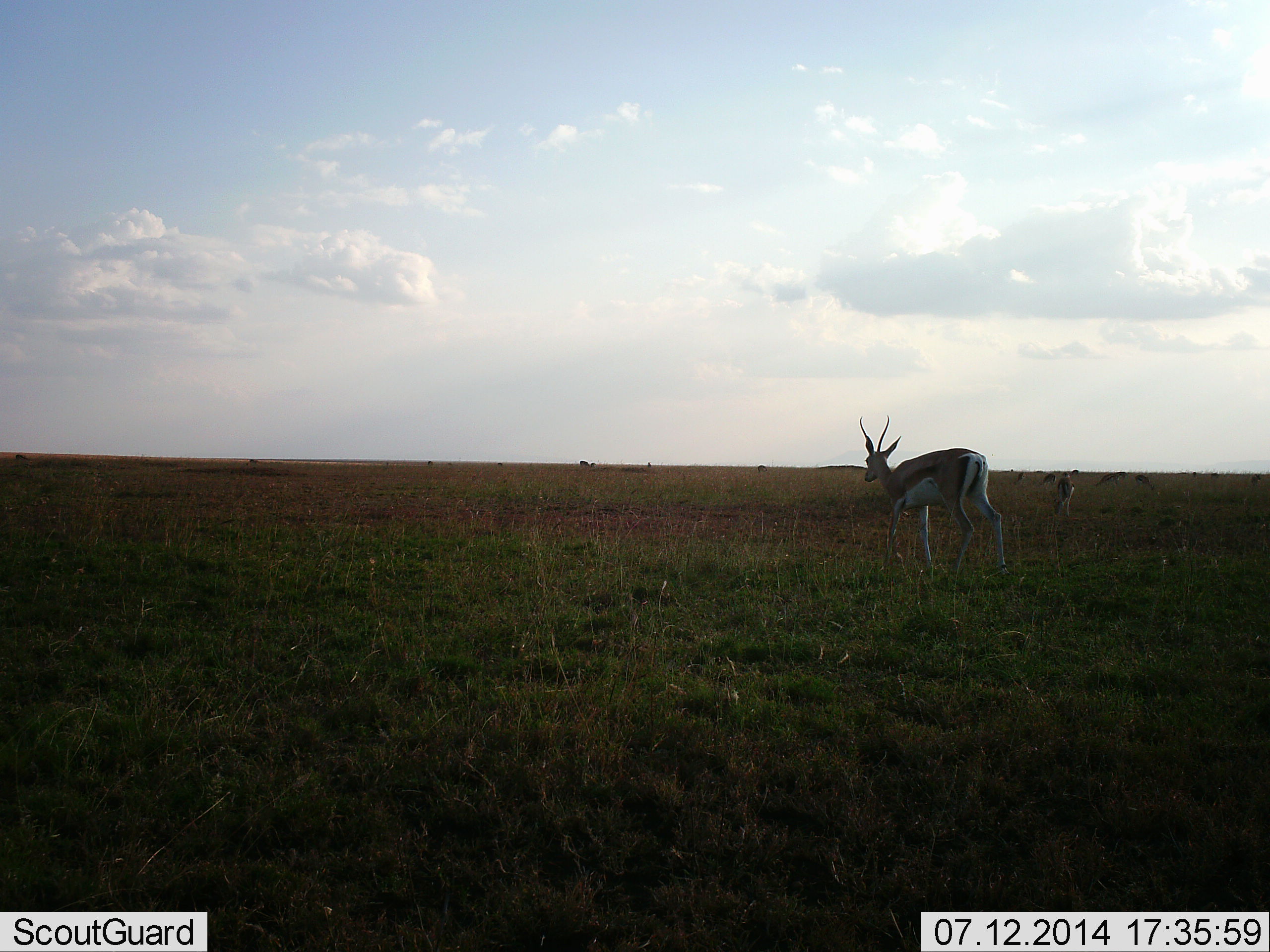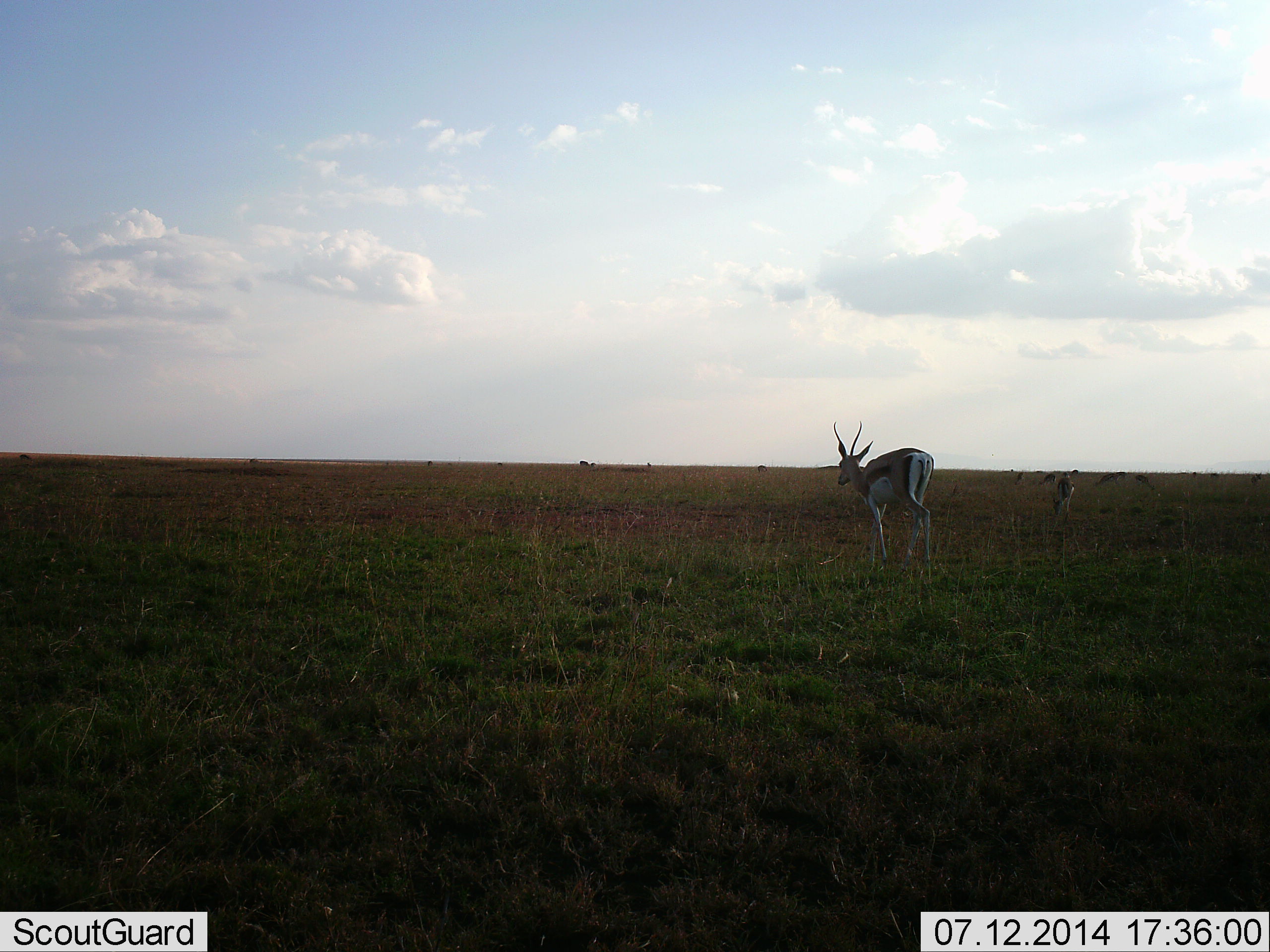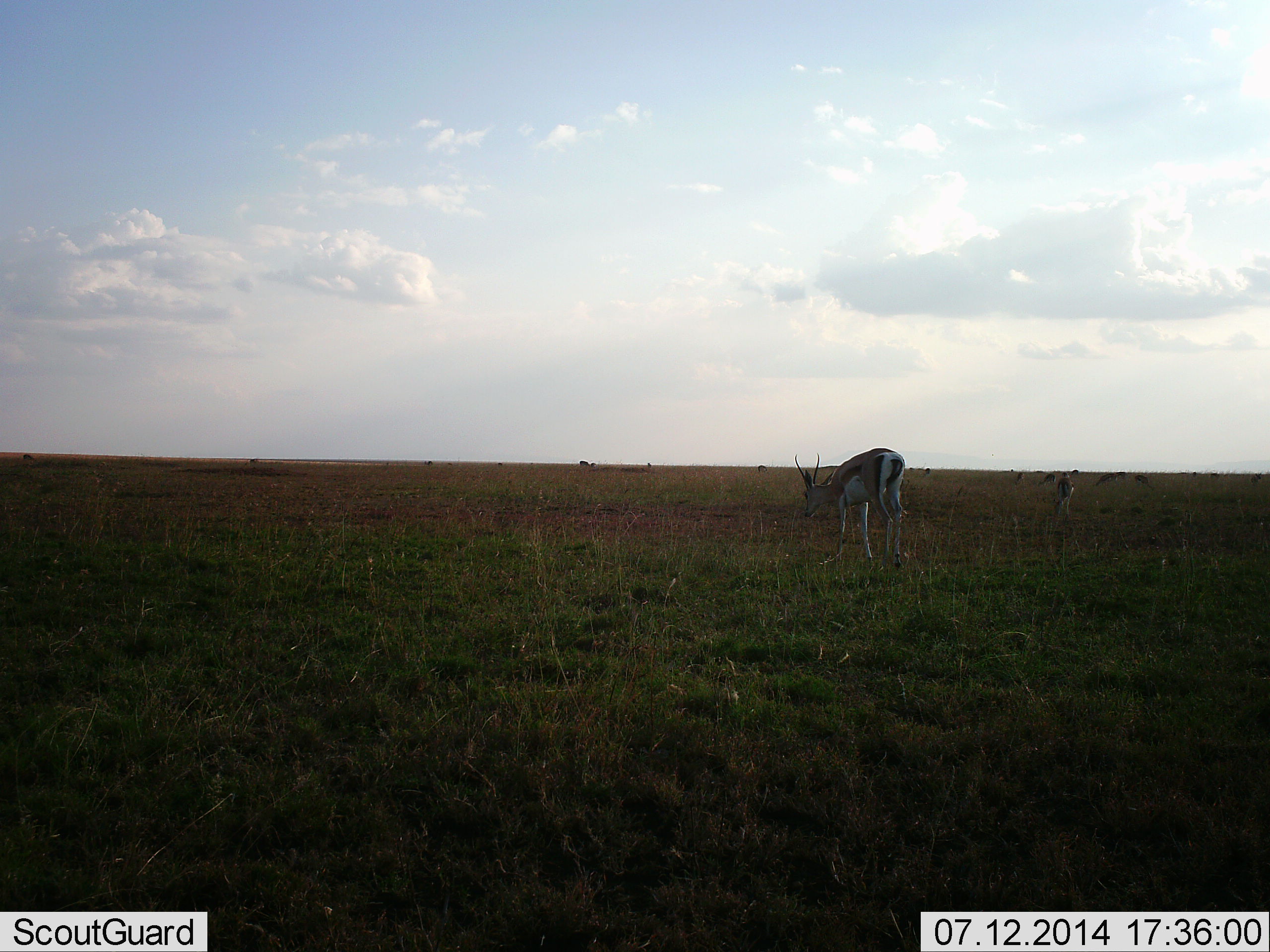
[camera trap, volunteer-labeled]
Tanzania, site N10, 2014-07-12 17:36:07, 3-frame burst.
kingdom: Animalia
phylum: Chordata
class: Mammalia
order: Artiodactyla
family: Bovidae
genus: Eudorcas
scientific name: Eudorcas thomsonii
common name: thomson's gazelle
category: gazellethomsons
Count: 2.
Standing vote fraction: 36%.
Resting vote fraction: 0%.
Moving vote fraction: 100%.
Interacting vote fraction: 0%.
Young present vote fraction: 9%.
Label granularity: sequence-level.